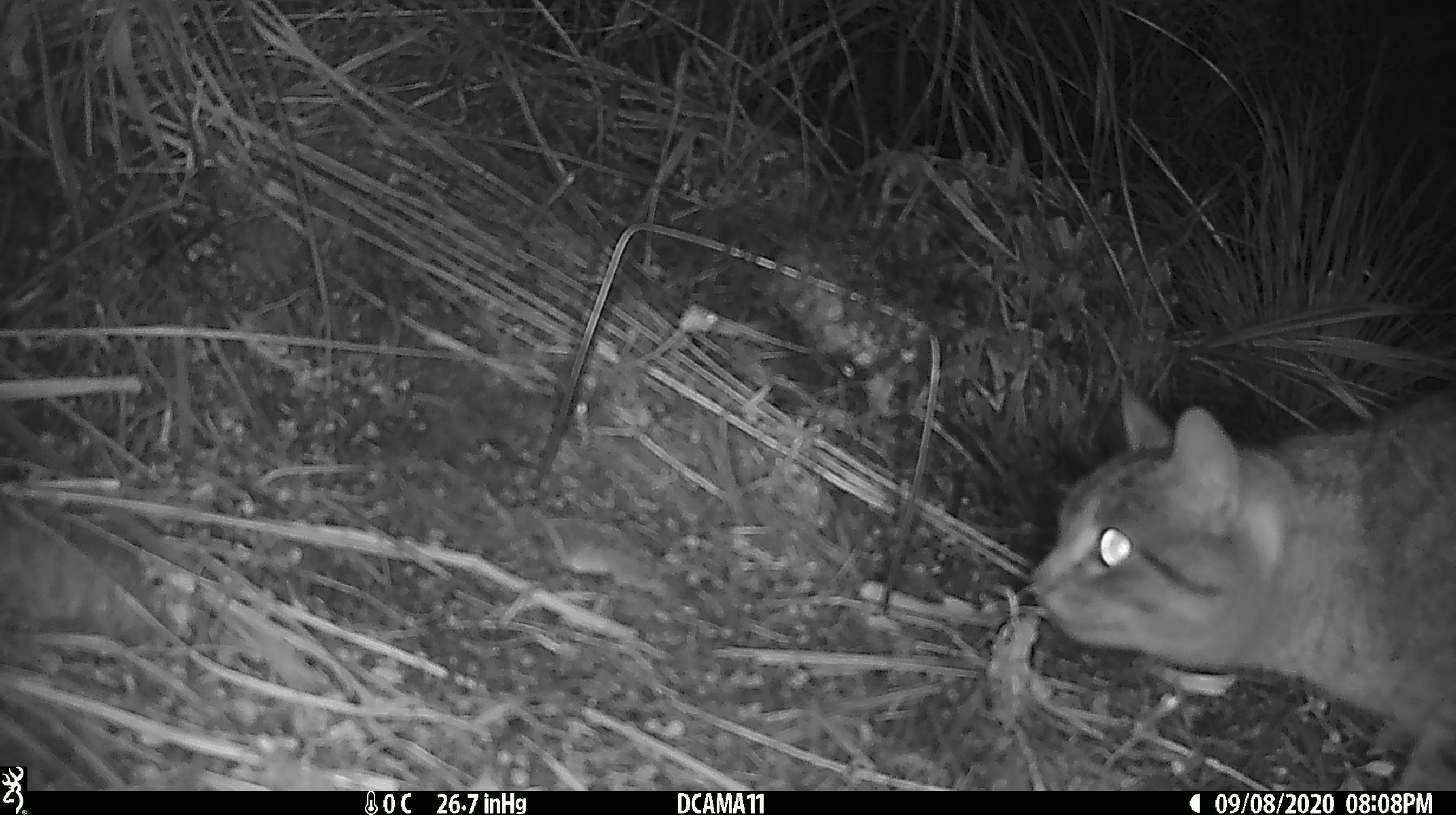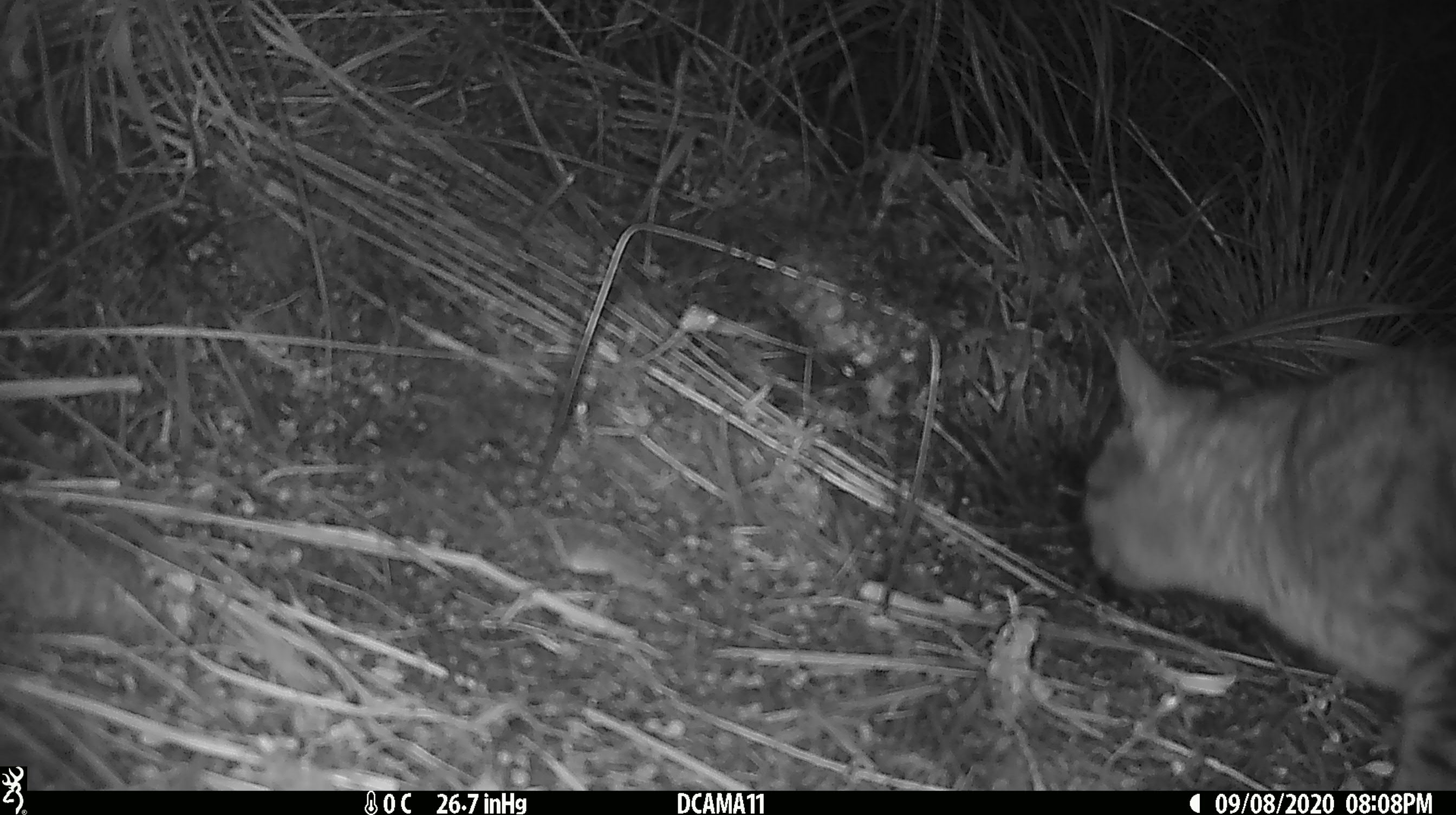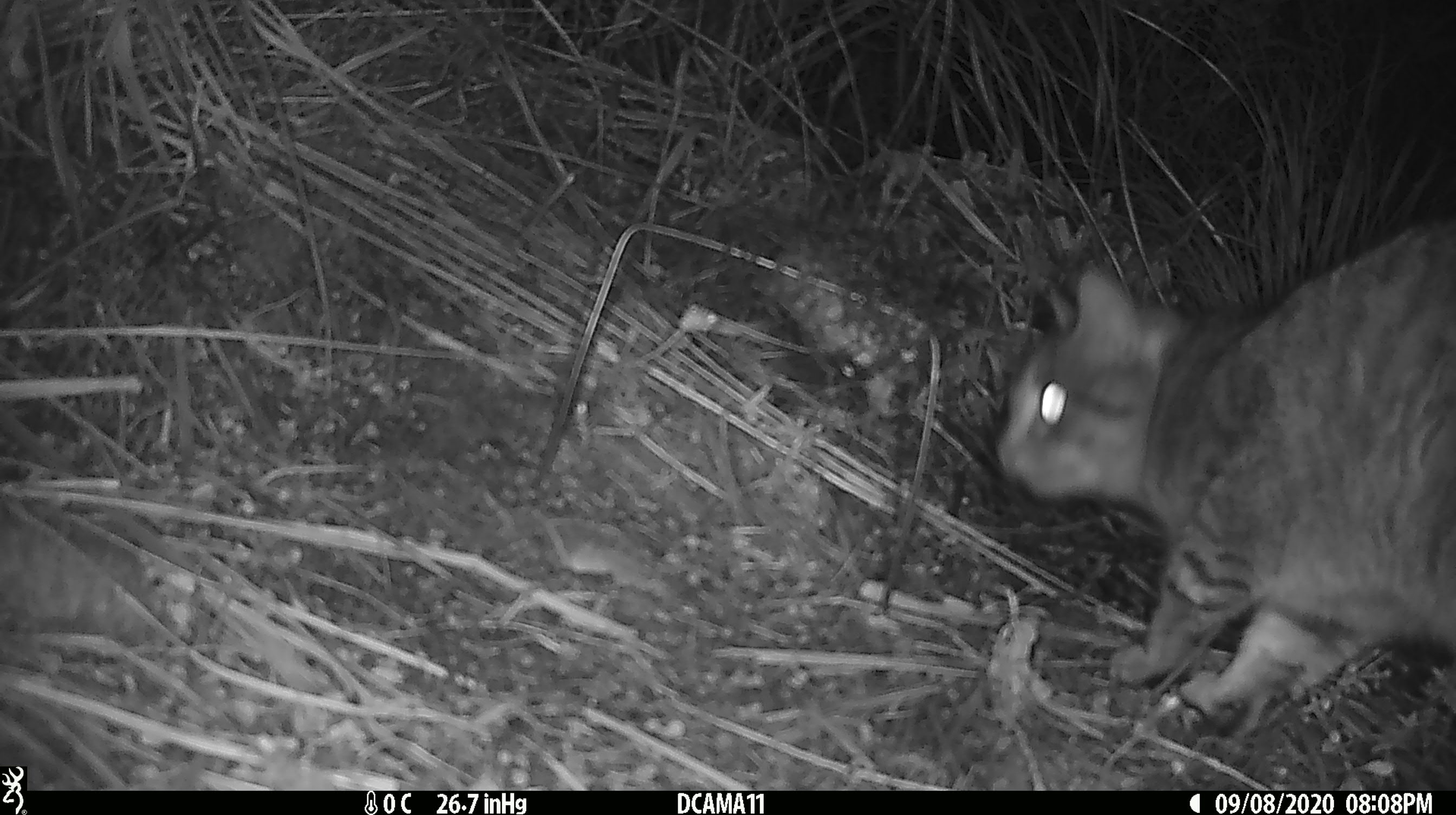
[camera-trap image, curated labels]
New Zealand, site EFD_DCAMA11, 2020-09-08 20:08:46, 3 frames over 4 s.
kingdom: Animalia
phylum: Chordata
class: Mammalia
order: Carnivora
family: Felidae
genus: Felis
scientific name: Felis catus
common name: domestic cat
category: cat